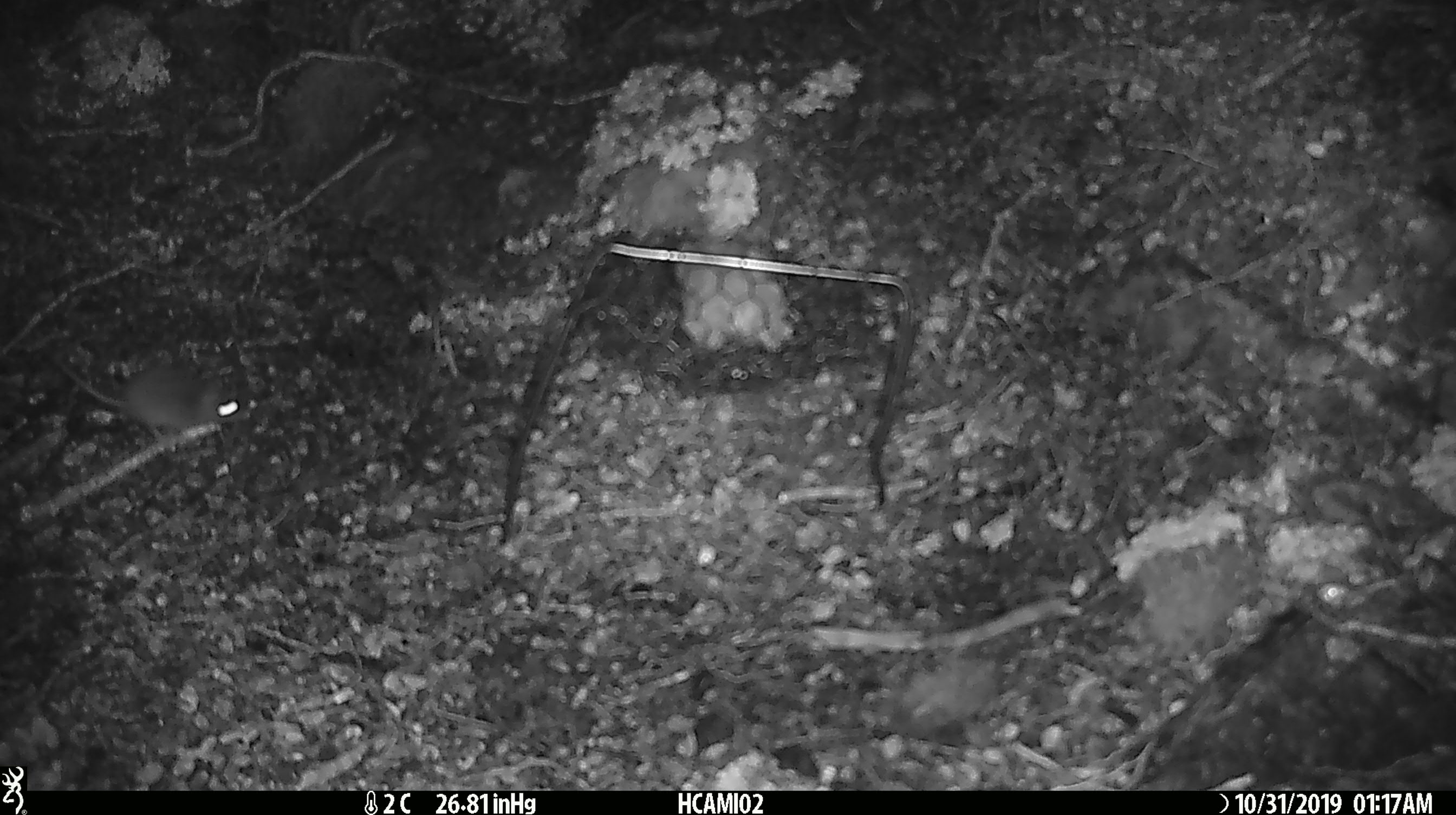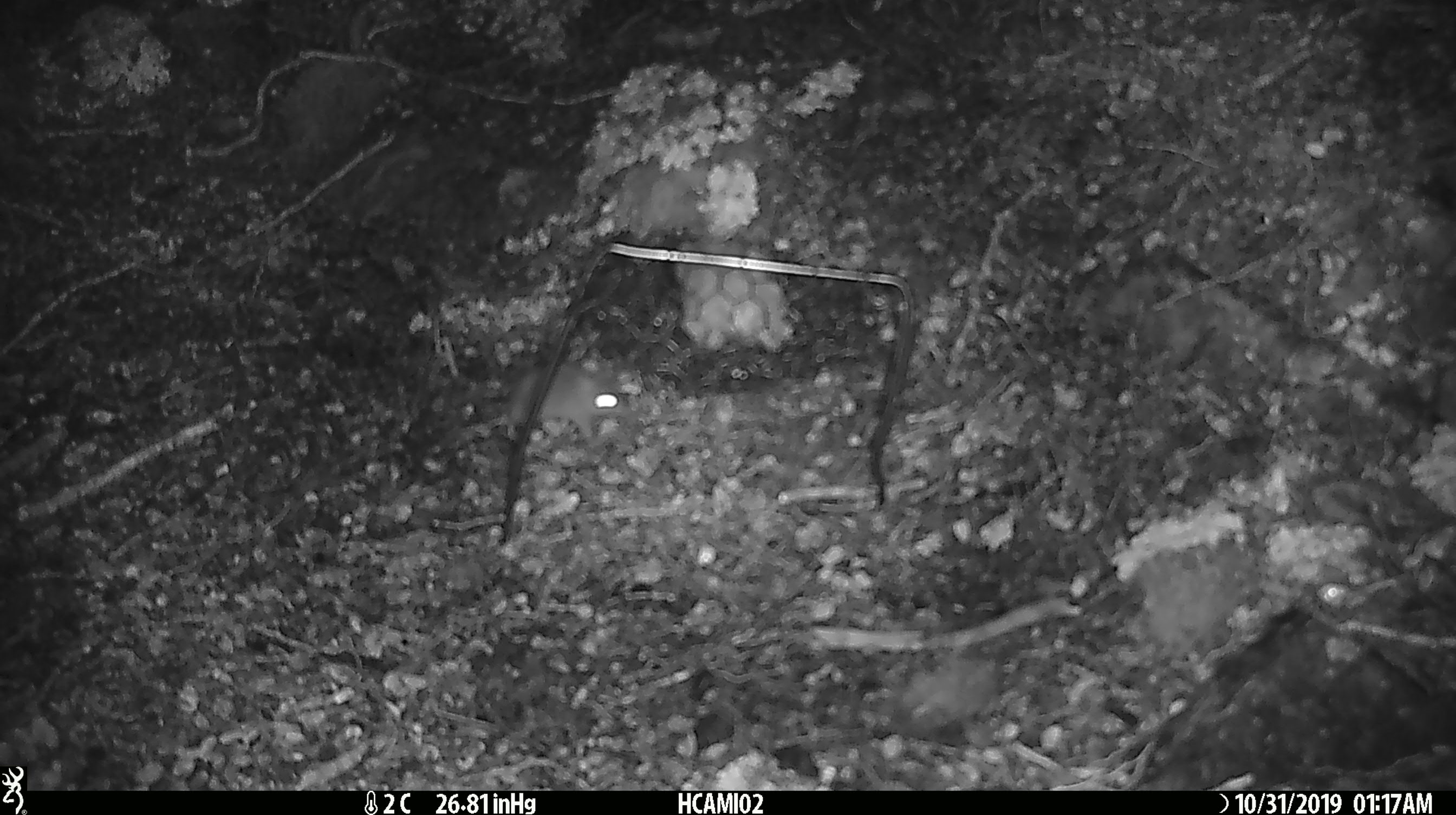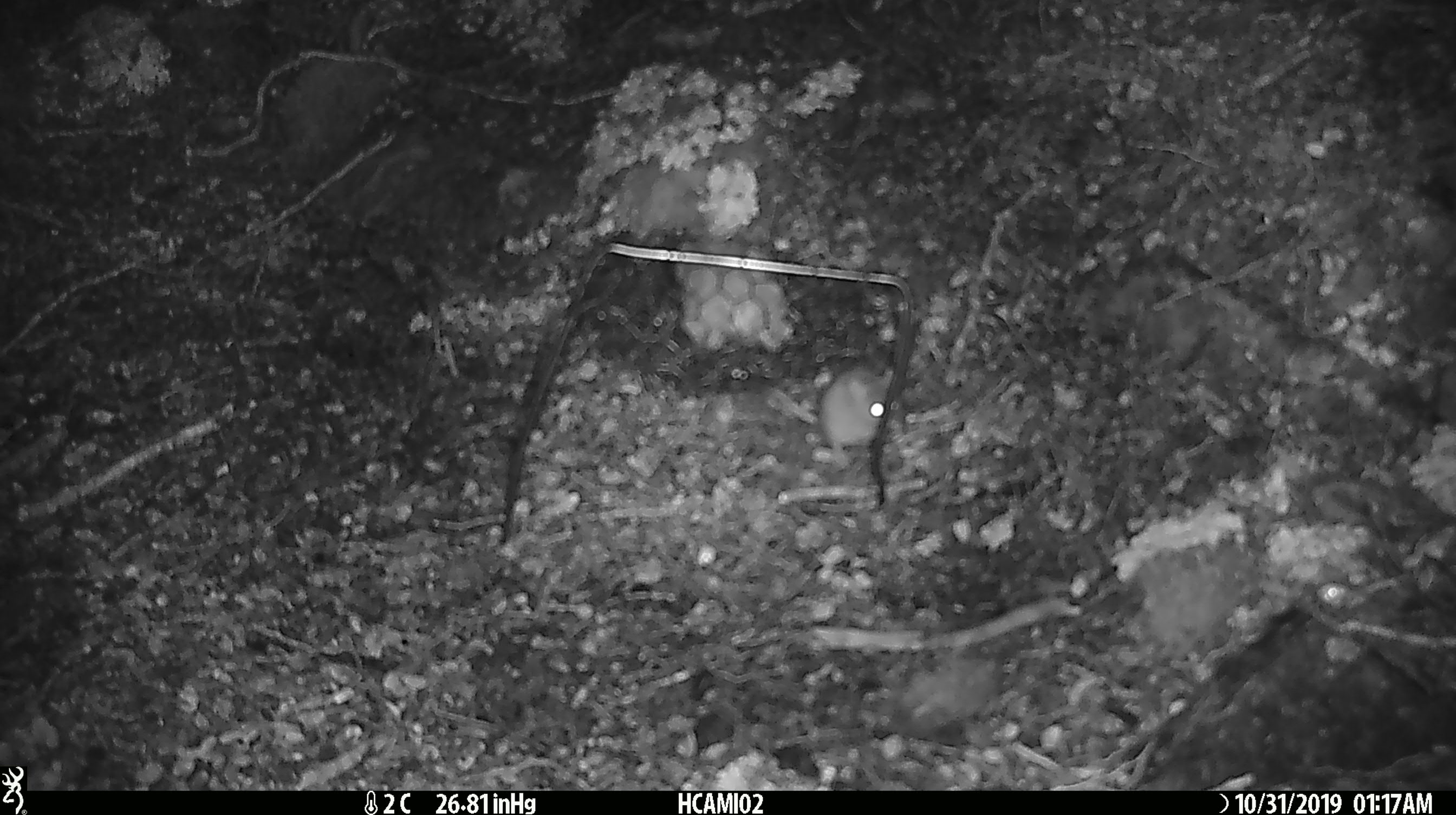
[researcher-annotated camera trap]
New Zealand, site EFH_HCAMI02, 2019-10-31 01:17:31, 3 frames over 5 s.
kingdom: Animalia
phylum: Chordata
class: Mammalia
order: Rodentia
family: Muridae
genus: Mus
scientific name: Mus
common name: mouse